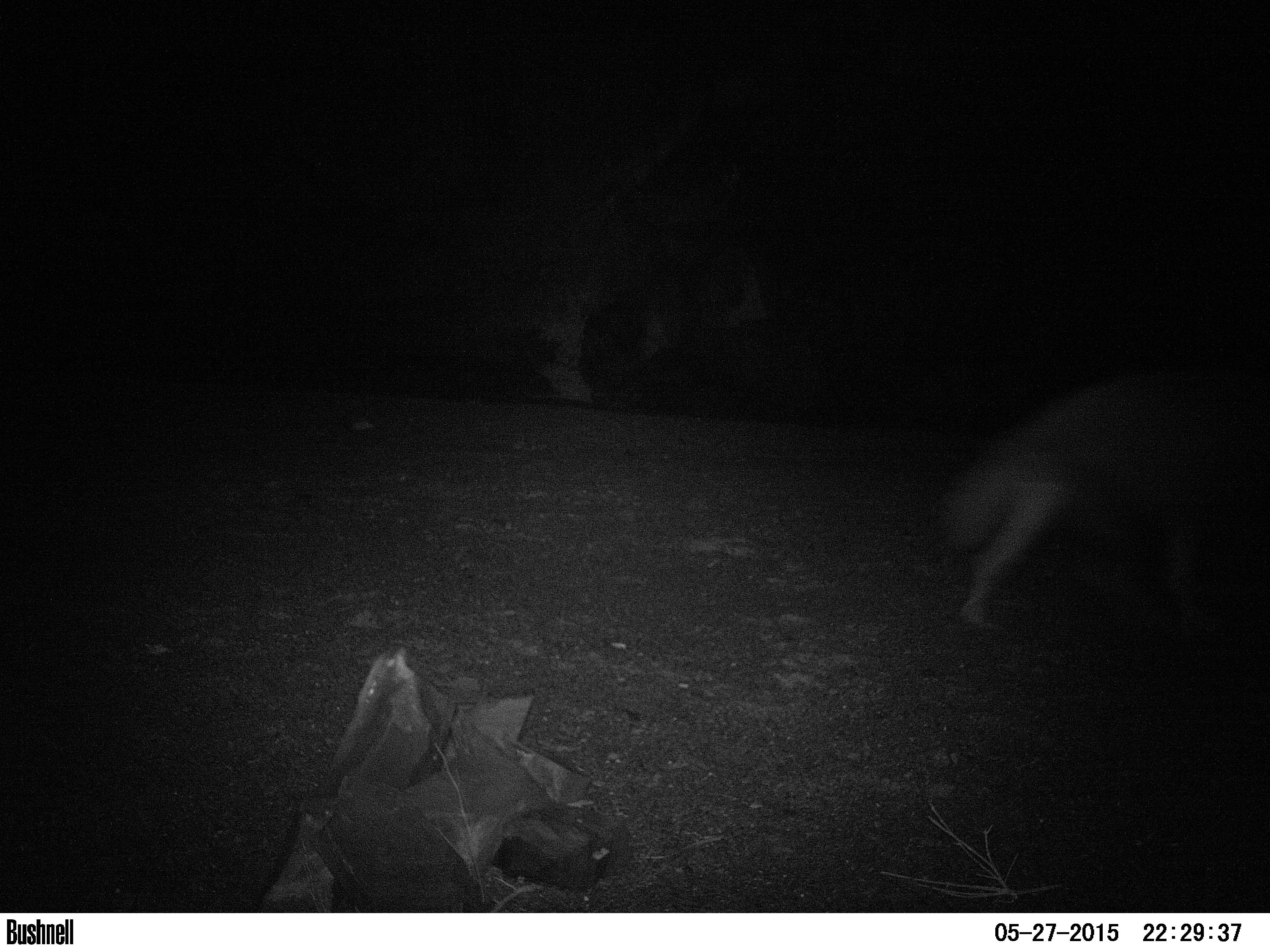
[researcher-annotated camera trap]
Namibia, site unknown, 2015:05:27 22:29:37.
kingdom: Animalia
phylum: Chordata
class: Mammalia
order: Carnivora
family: Hyaenidae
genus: Parahyaena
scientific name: Parahyaena brunnea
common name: brown hyena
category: hyaena brunnea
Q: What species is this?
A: Hyaena brunnea (brown hyena) (Parahyaena brunnea).